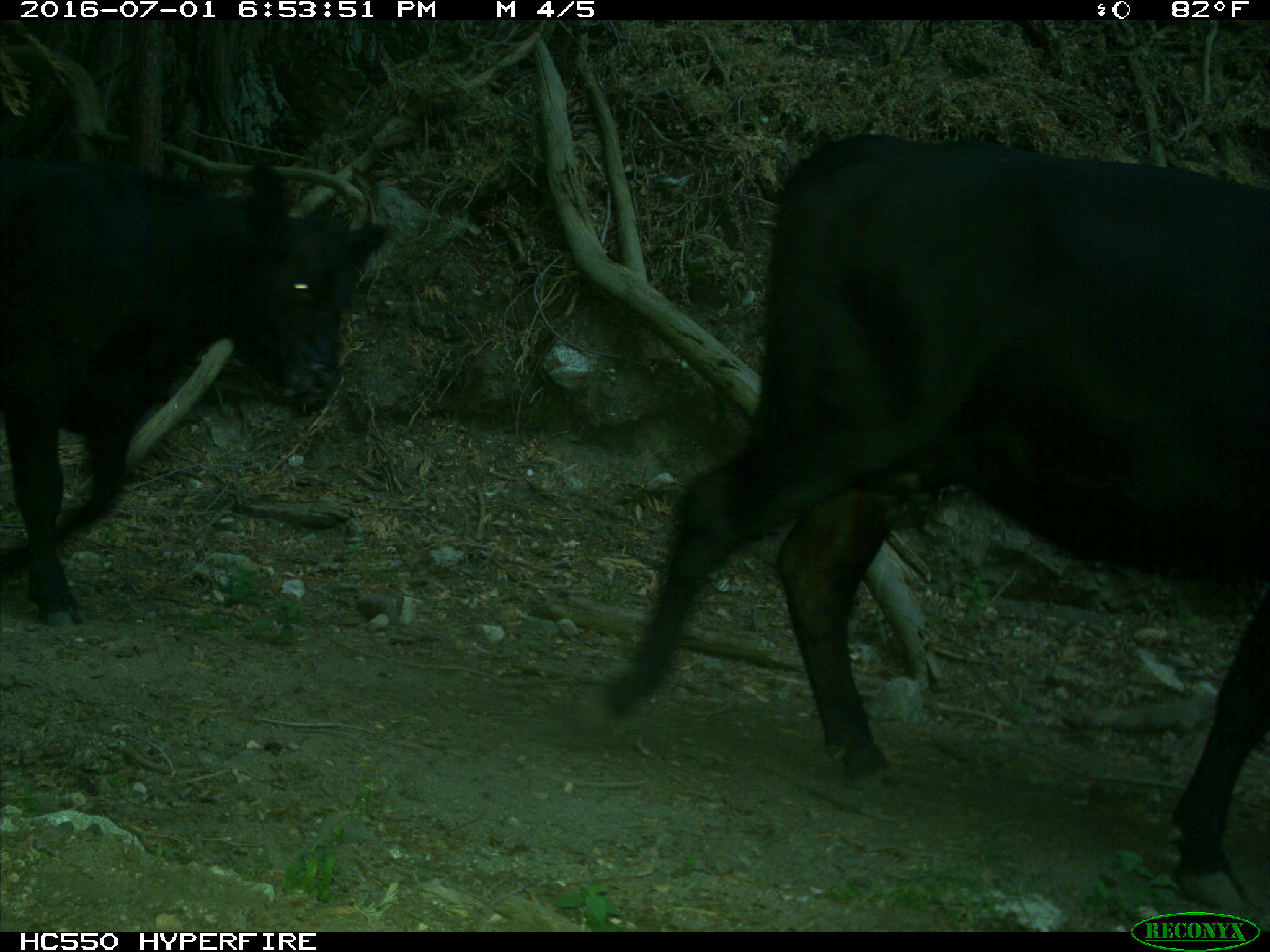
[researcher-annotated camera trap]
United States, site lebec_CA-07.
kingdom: Animalia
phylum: Chordata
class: Mammalia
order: Artiodactyla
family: Bovidae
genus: Bos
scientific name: Bos taurus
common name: domestic cow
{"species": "Bos taurus (domestic cow)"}